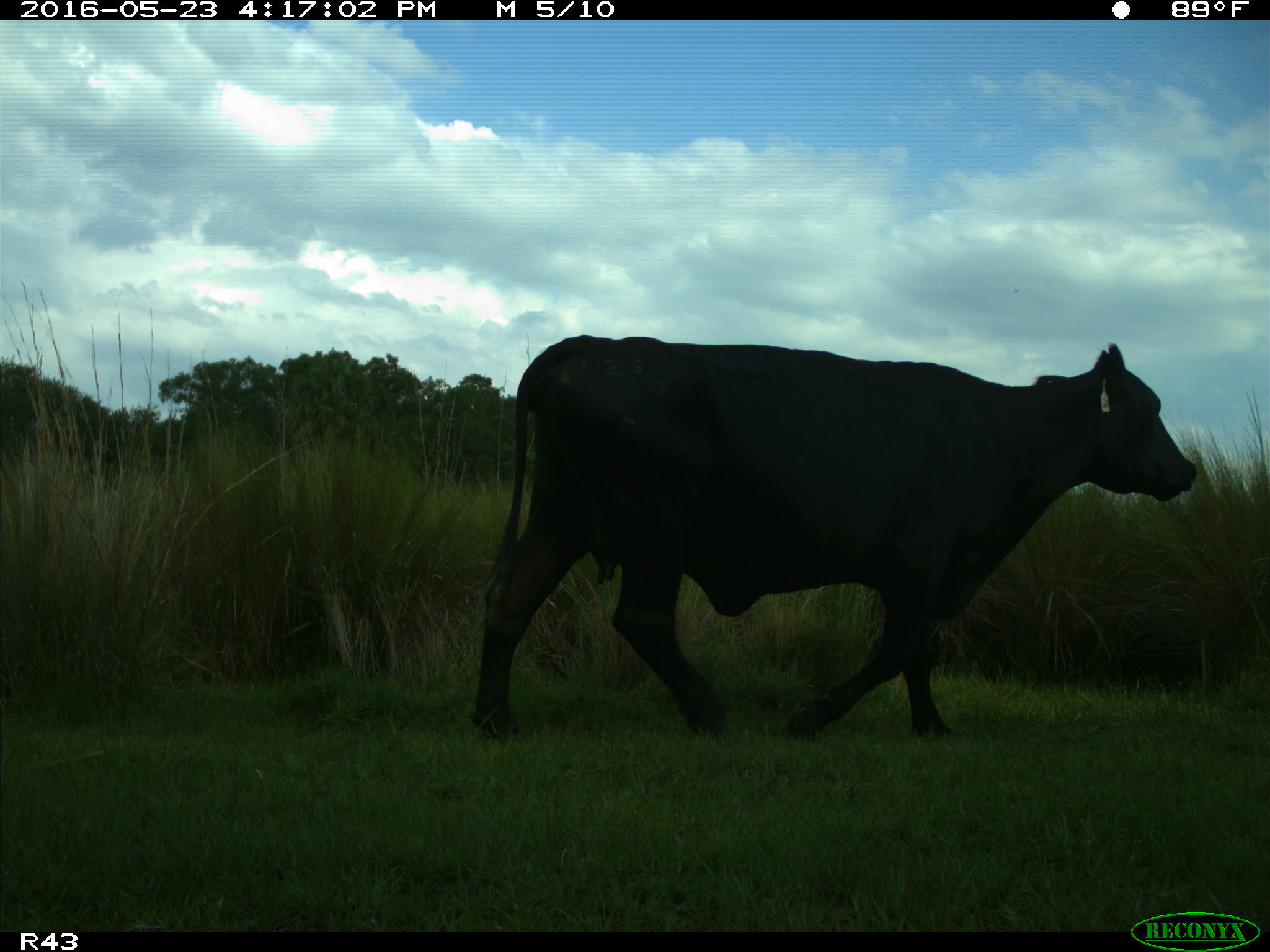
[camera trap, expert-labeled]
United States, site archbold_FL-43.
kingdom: Animalia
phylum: Chordata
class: Mammalia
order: Artiodactyla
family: Bovidae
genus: Bos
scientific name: Bos taurus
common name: domestic cow